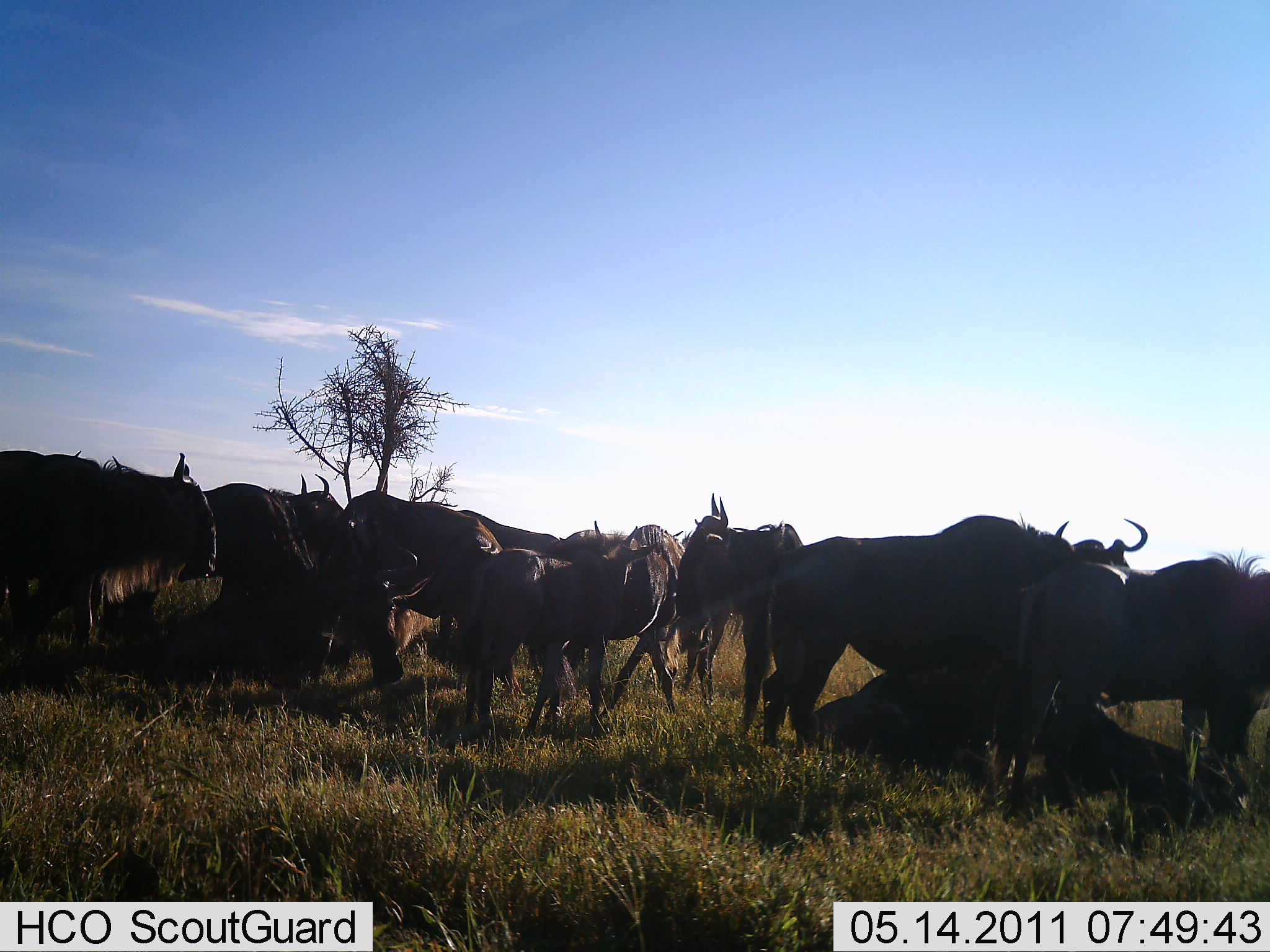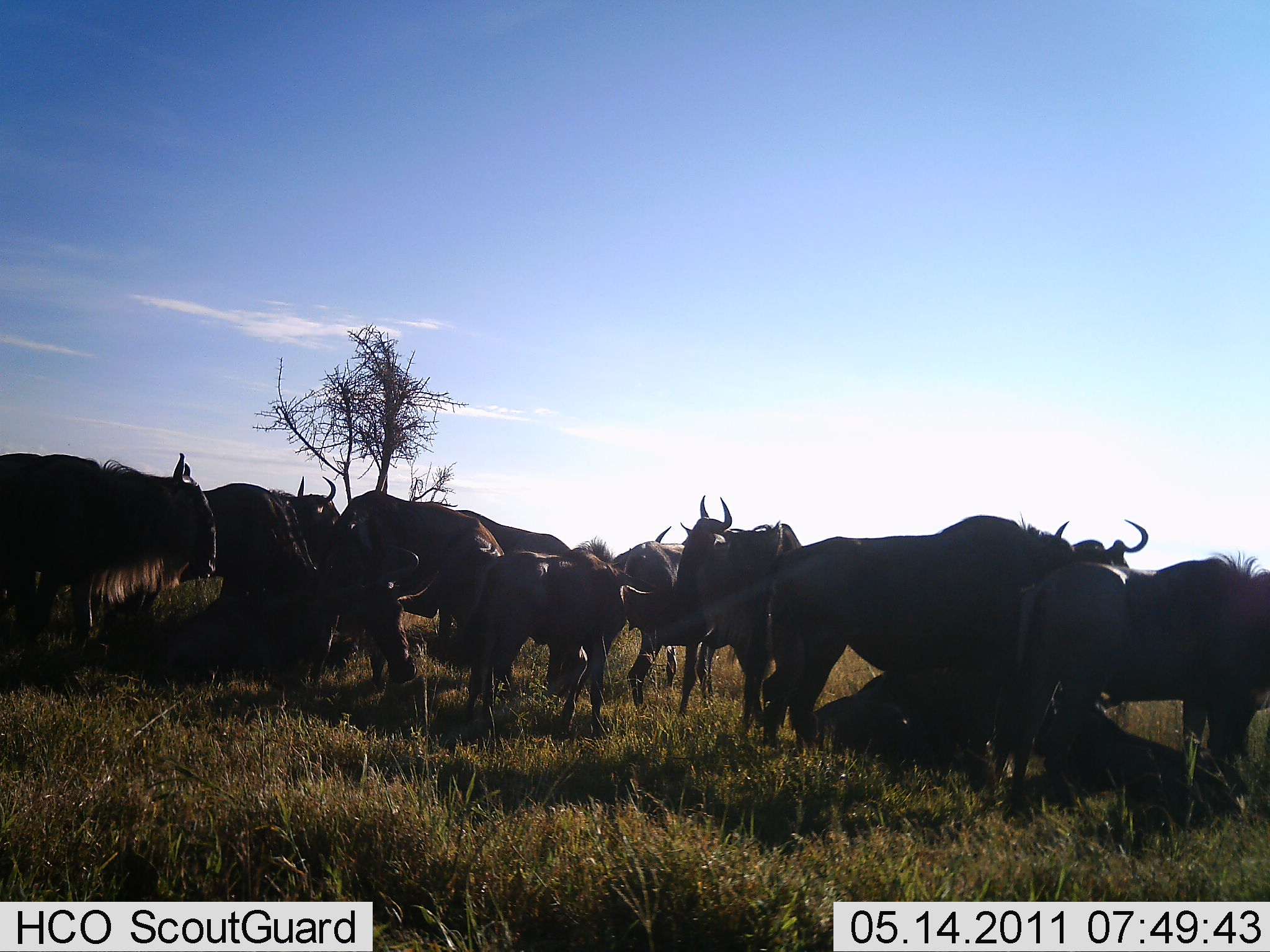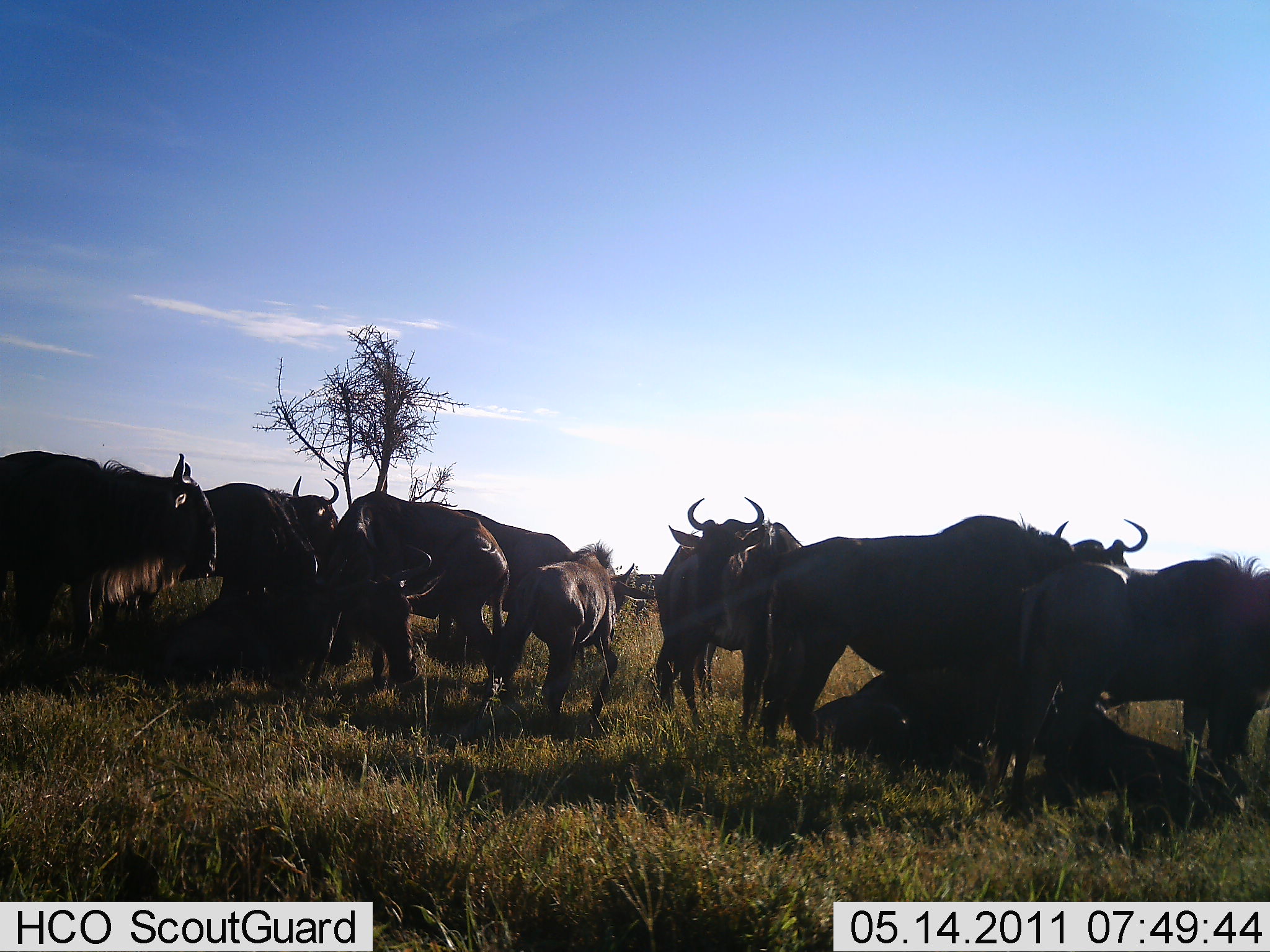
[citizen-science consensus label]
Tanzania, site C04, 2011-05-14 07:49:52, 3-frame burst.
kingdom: Animalia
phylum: Chordata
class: Mammalia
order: Artiodactyla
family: Bovidae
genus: Connochaetes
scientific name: Connochaetes taurinus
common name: blue wildebeest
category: wildebeest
Wildebeest (blue wildebeest) (Connochaetes taurinus), count 11-50. Behavior (volunteer vote fractions): standing 100%, resting 55%, moving 55%, interacting 36%. Young present (vote fraction): 0%. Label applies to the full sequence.